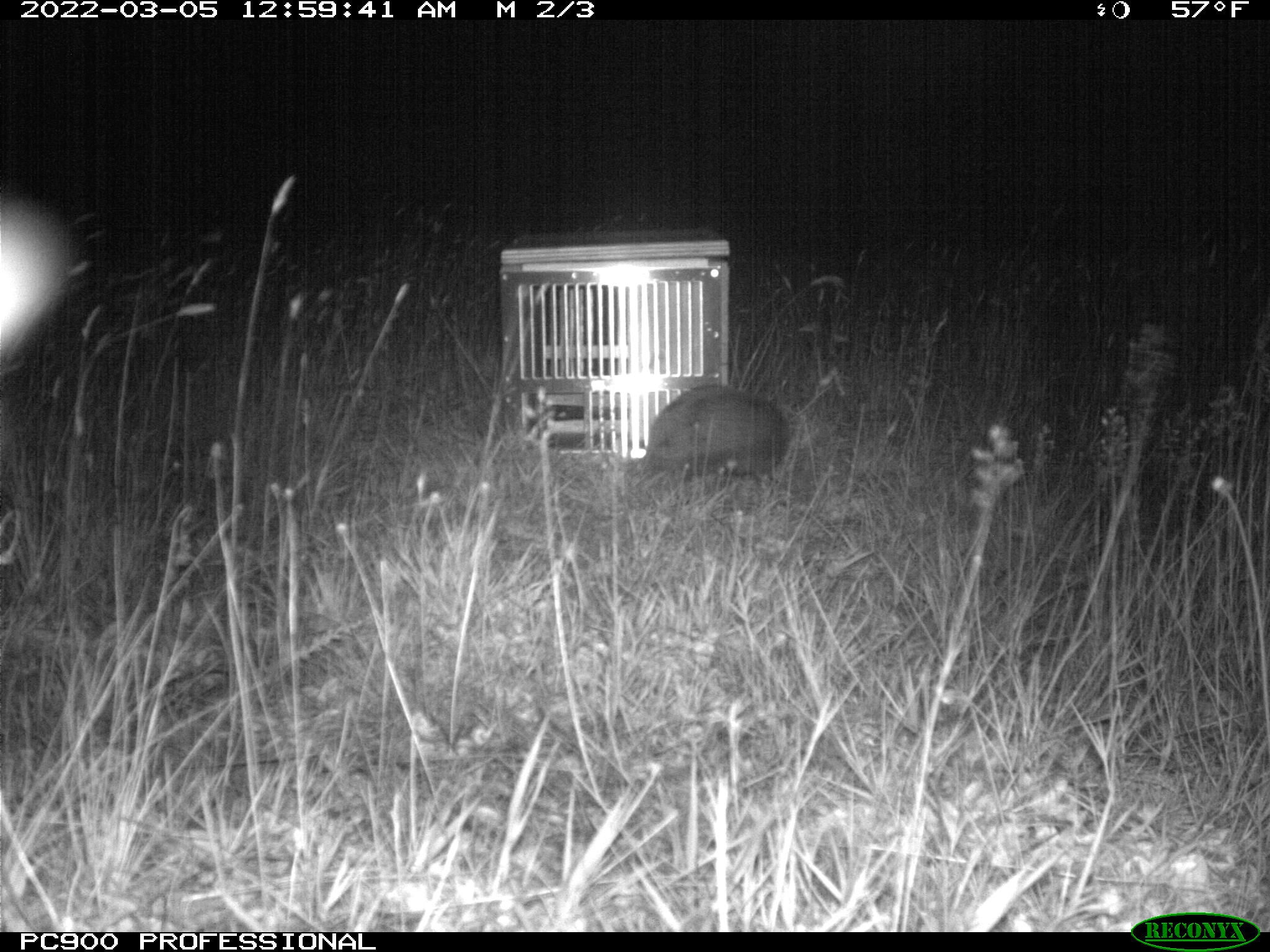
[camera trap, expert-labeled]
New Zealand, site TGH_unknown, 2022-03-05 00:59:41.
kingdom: Animalia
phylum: Chordata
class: Mammalia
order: Eulipotyphla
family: Erinaceidae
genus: Erinaceus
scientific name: Erinaceus europaeus europaeus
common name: european hedgehog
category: hedgehog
Hedgehog (european hedgehog) (Erinaceus europaeus europaeus).